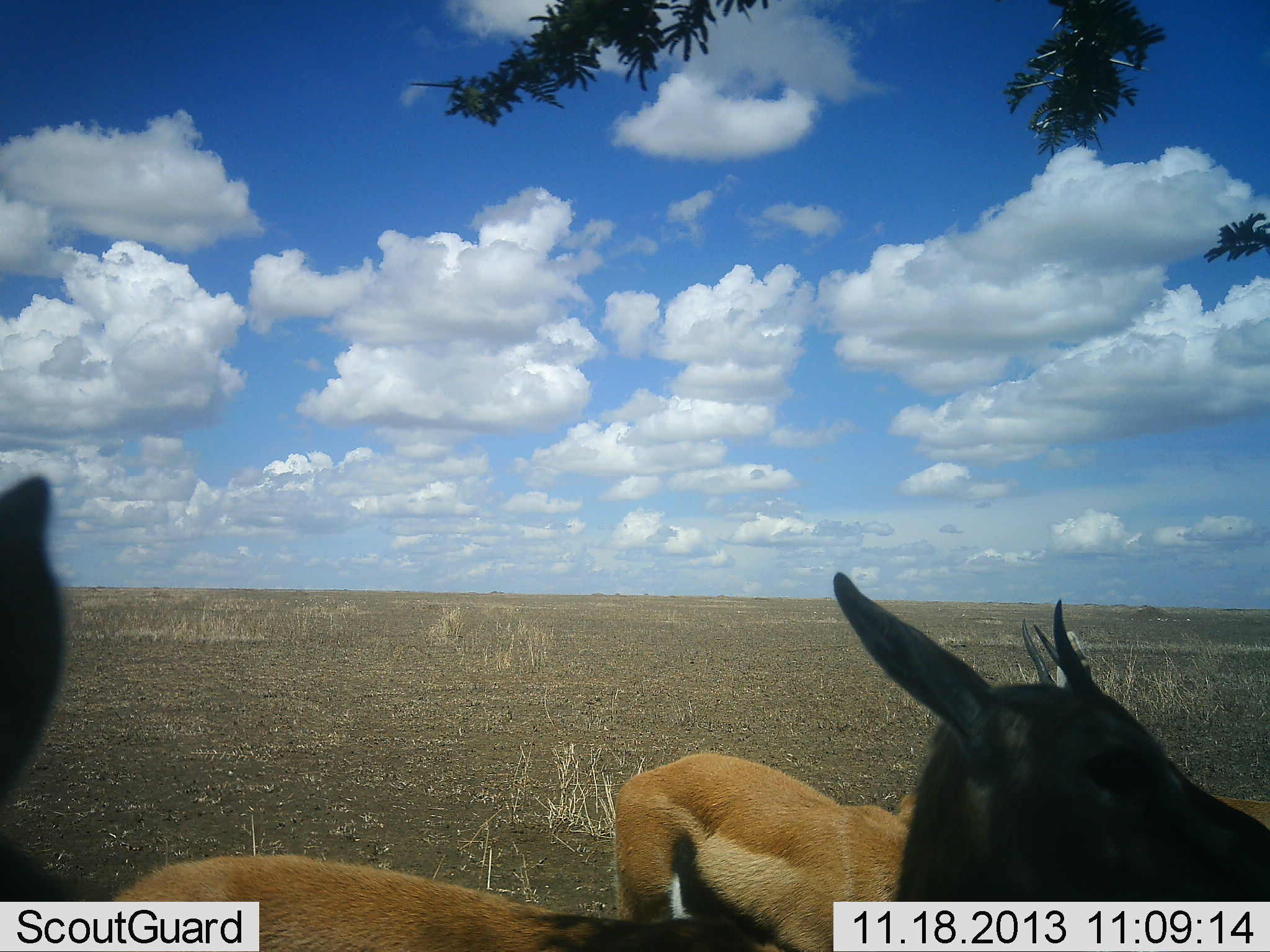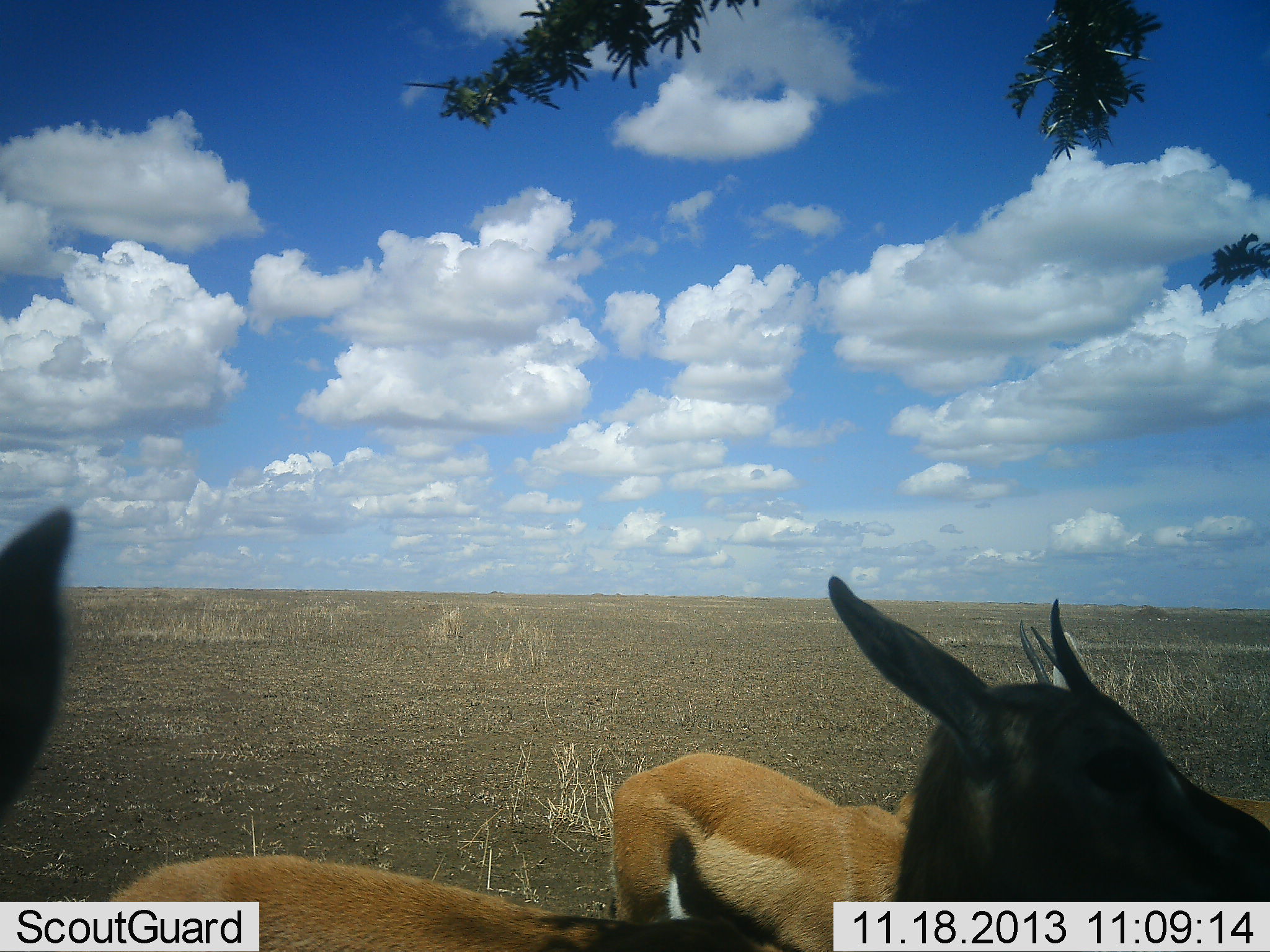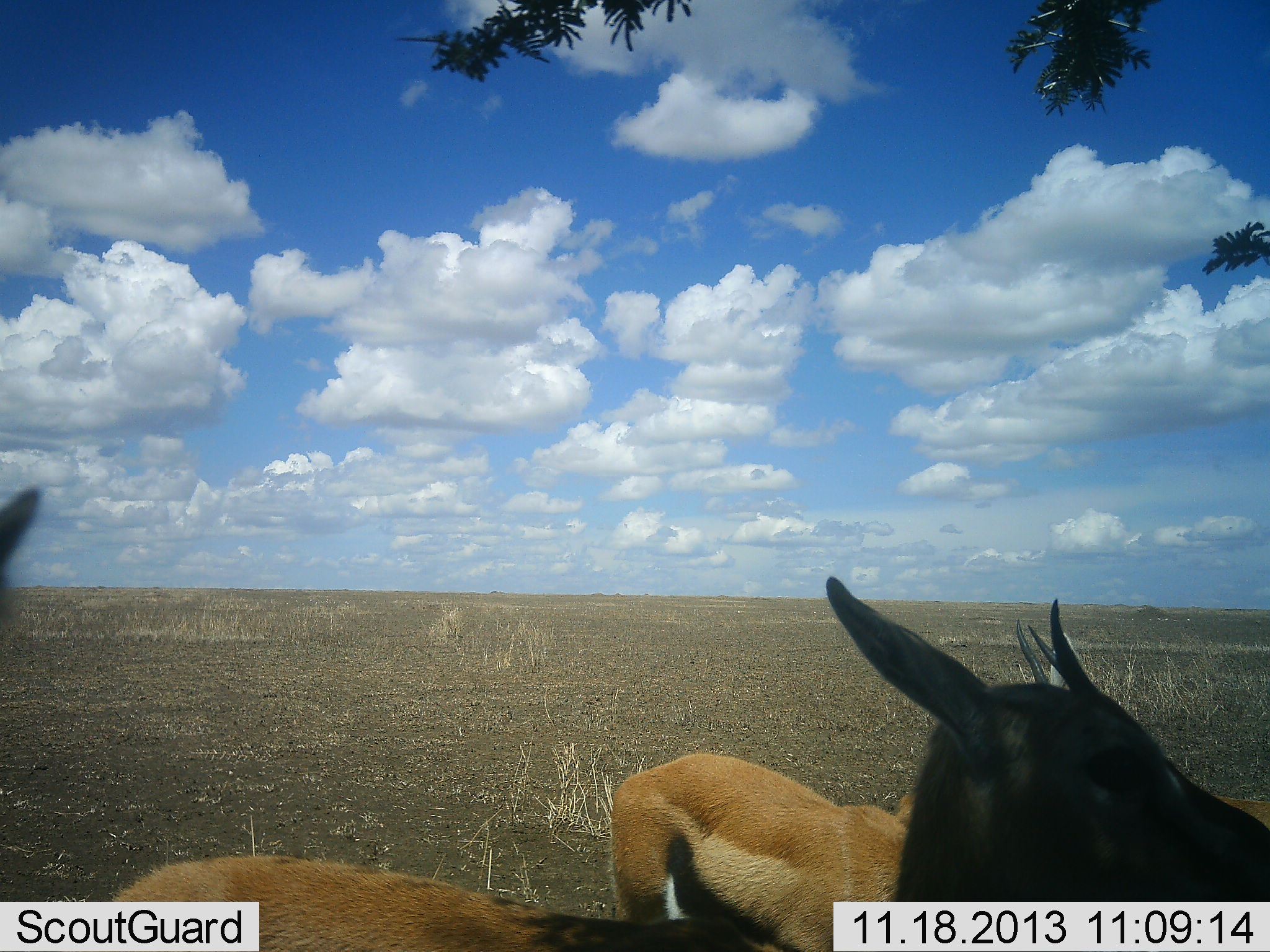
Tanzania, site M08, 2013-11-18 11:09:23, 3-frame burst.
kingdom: Animalia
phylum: Chordata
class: Mammalia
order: Artiodactyla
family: Bovidae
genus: Eudorcas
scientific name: Eudorcas thomsonii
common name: thomson's gazelle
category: gazellethomsons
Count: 3.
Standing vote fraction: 90%.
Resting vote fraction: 0%.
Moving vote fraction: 10%.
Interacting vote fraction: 0%.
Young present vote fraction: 0%.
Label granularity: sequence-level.